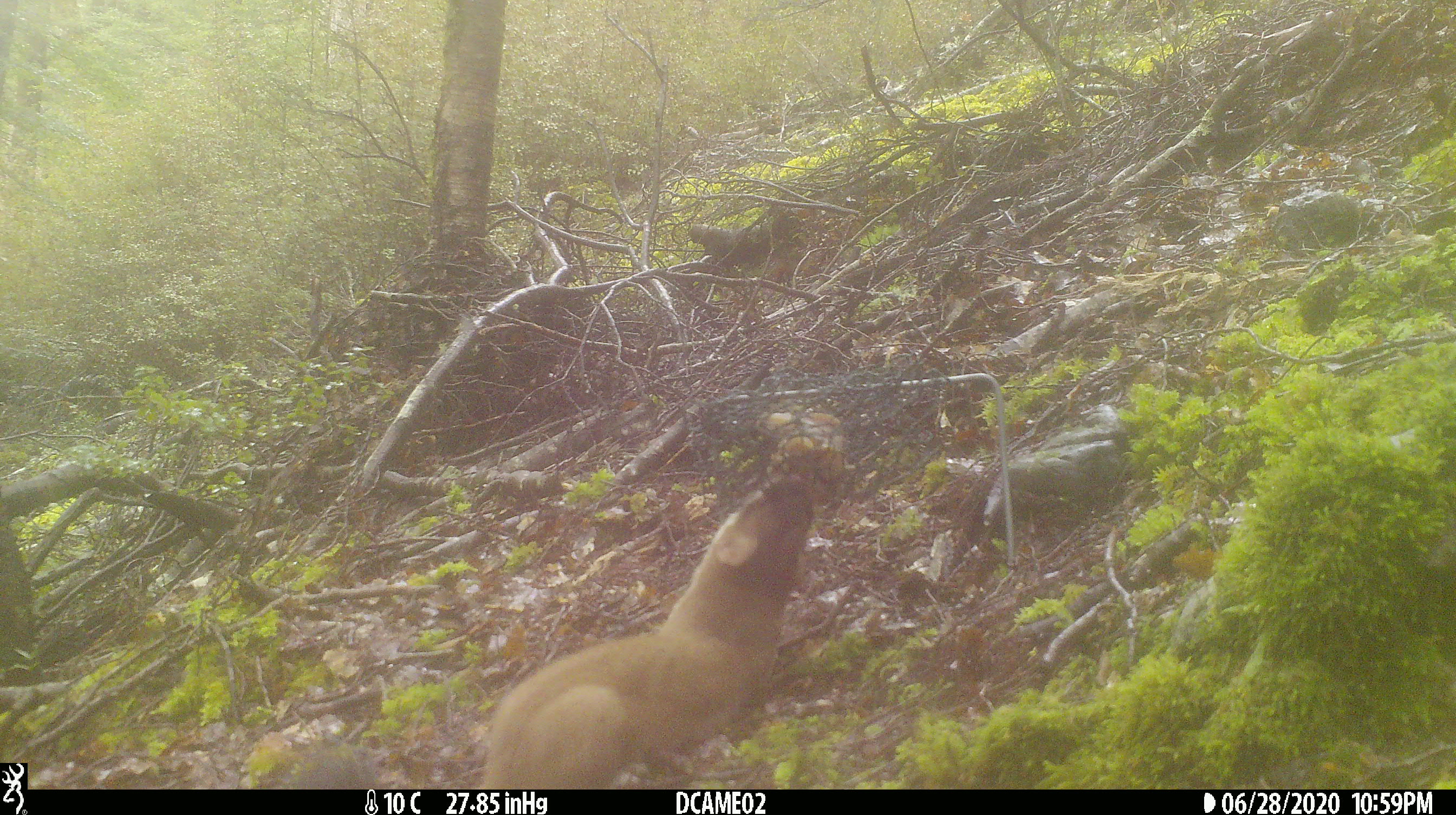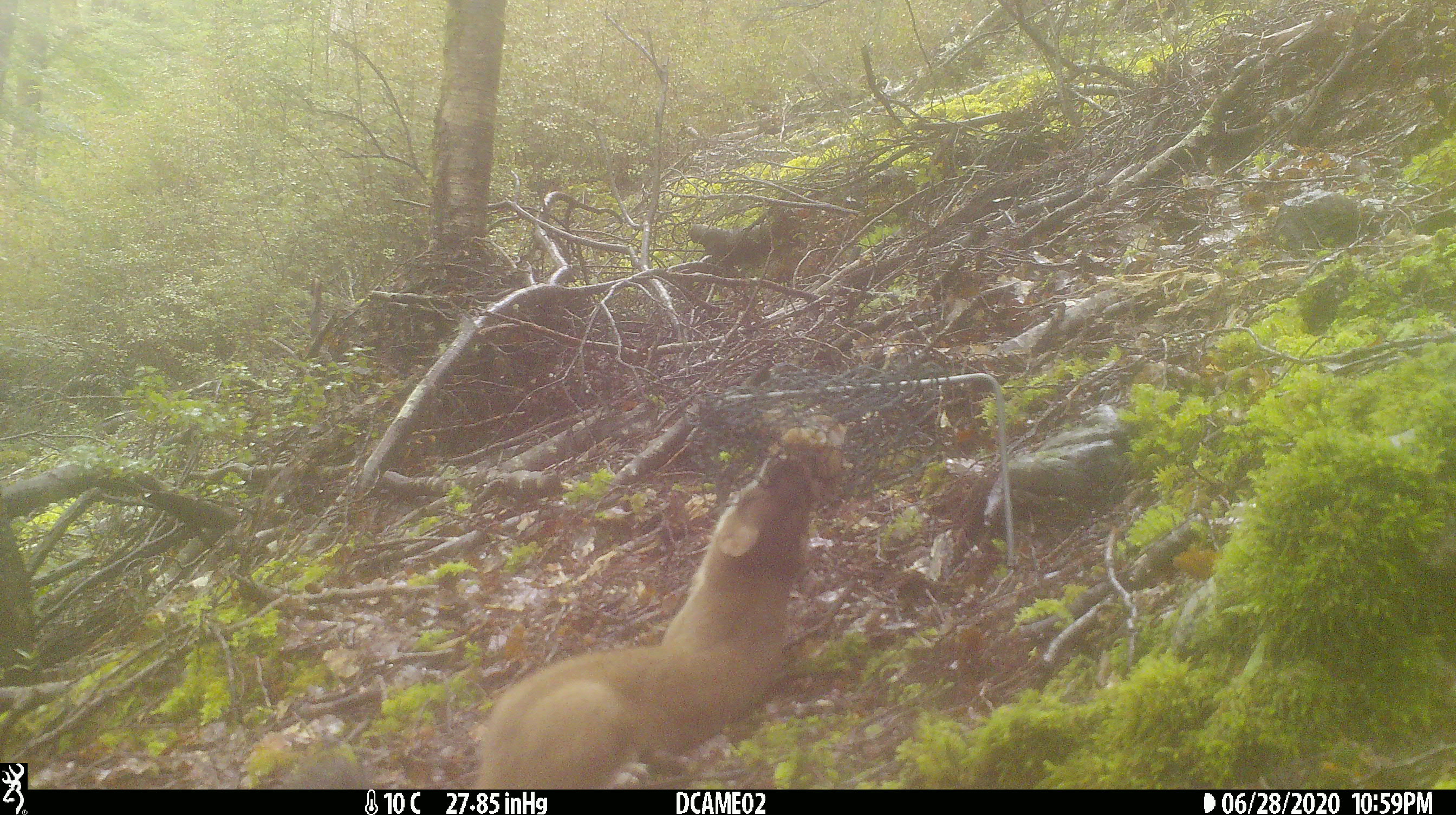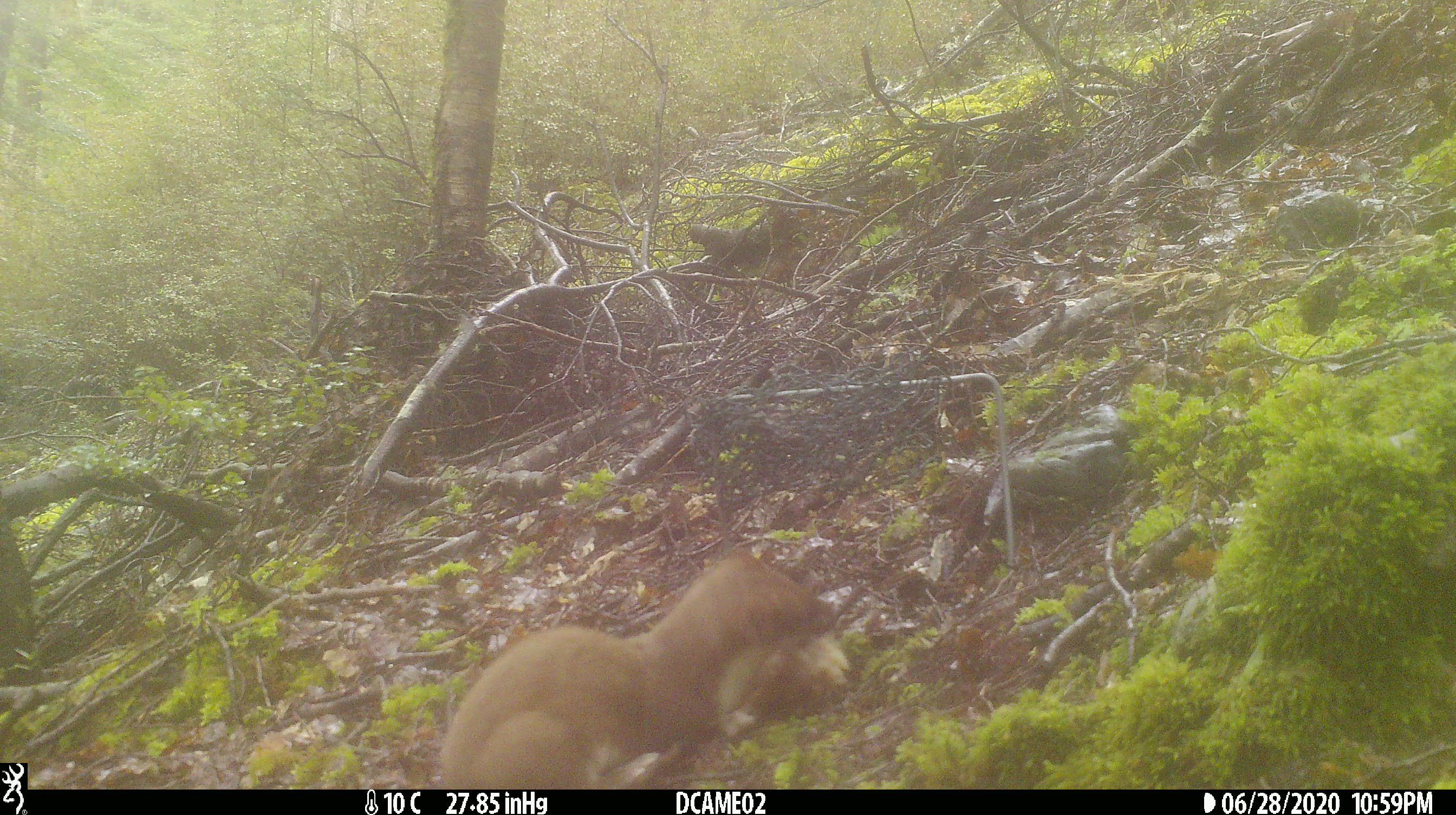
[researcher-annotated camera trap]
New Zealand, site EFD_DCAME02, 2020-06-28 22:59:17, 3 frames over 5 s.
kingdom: Animalia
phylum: Chordata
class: Mammalia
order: Carnivora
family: Mustelidae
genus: Mustela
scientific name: Mustela erminea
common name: stoat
Stoat (Mustela erminea).